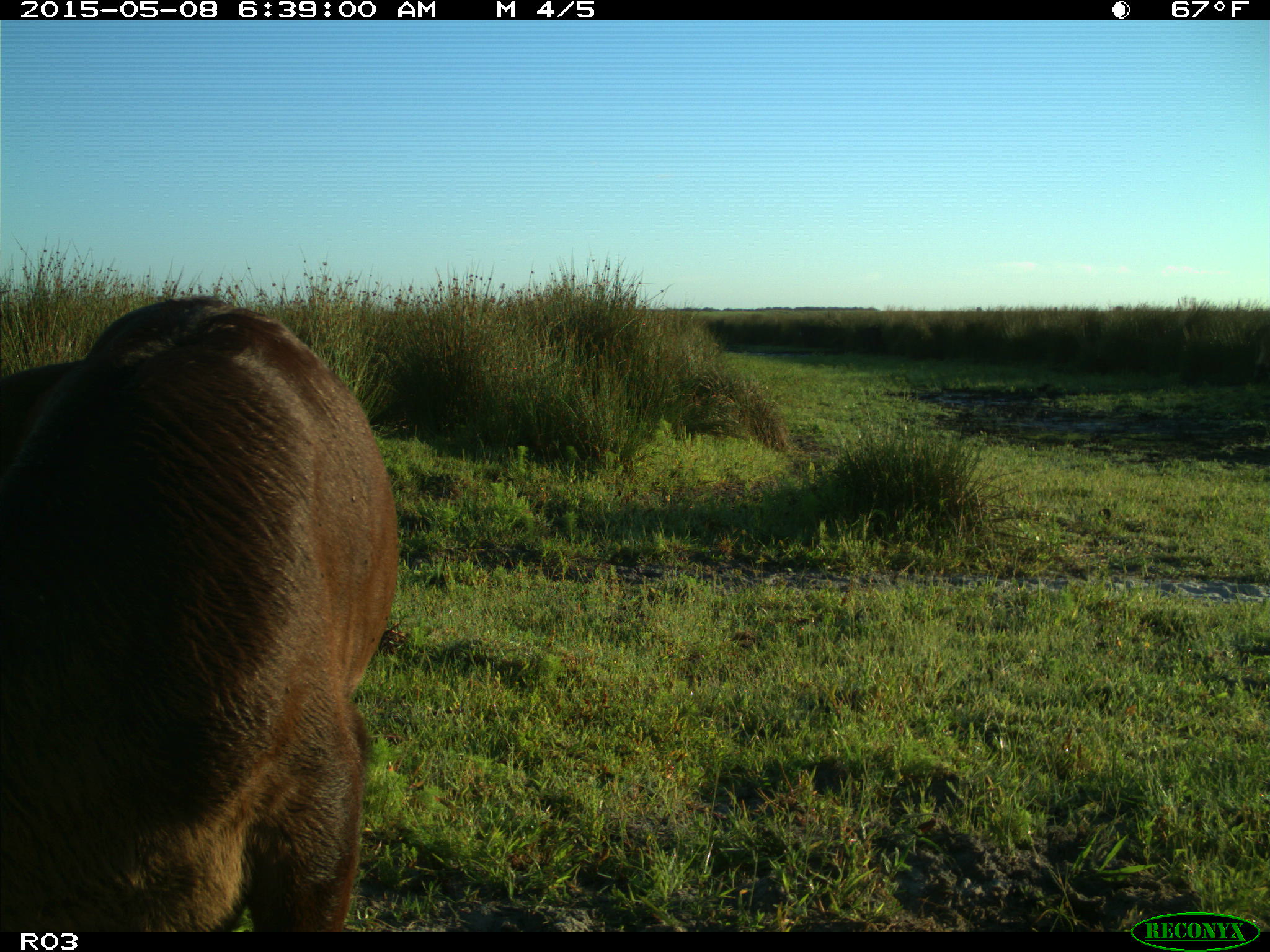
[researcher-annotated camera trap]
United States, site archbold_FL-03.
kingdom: Animalia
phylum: Chordata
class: Mammalia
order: Artiodactyla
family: Bovidae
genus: Bos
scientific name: Bos taurus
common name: domestic cow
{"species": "Bos taurus (domestic cow)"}